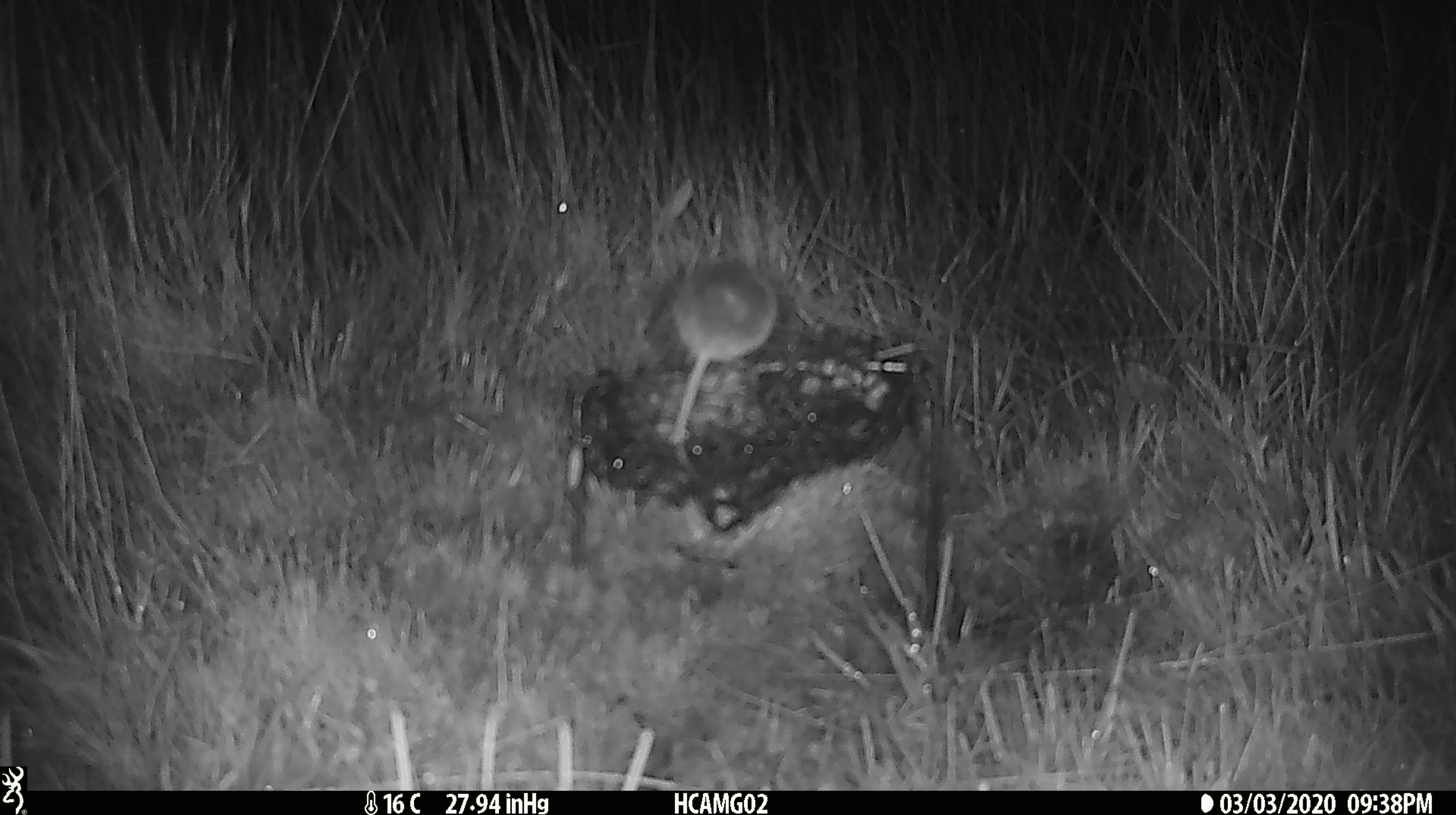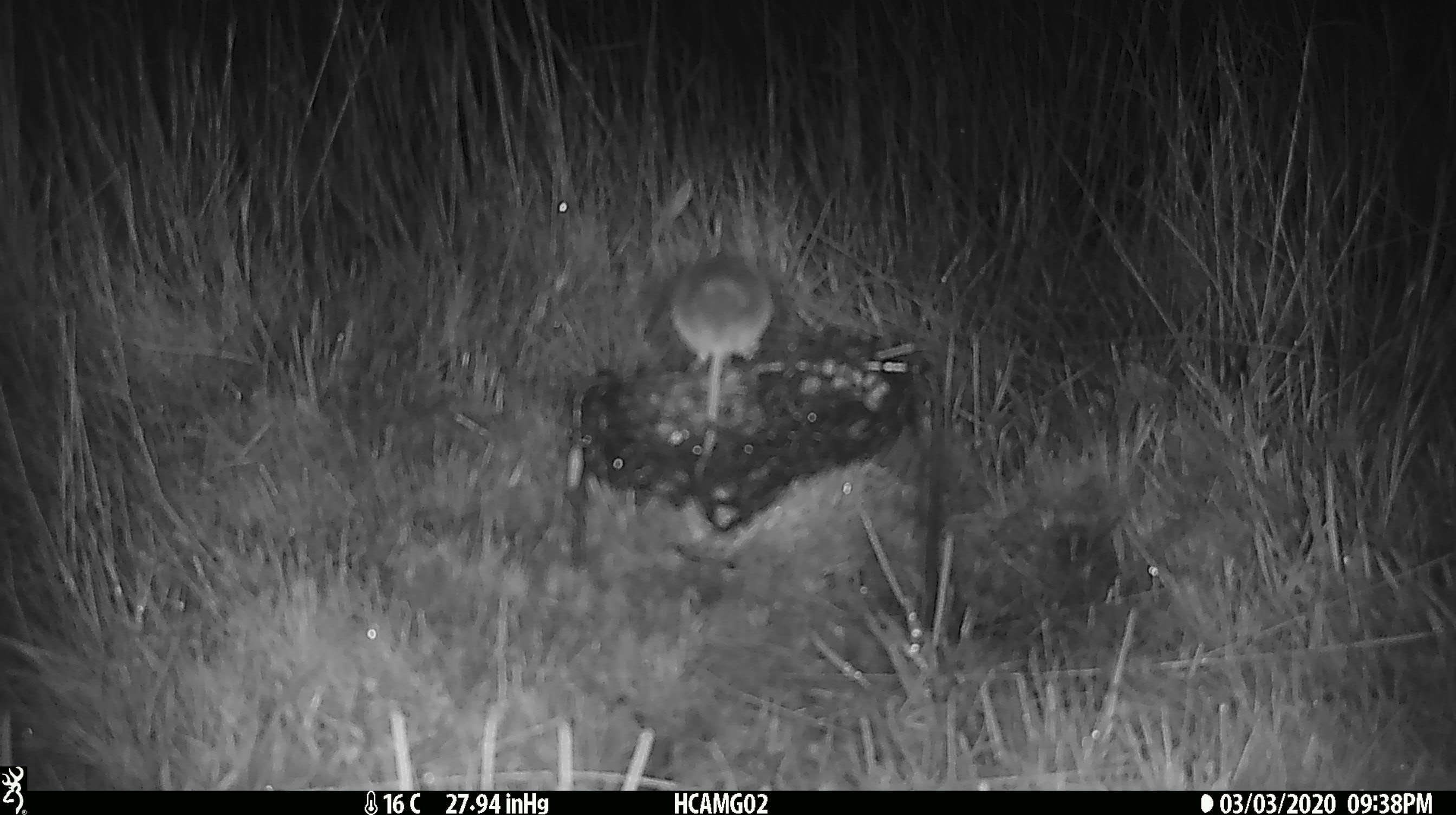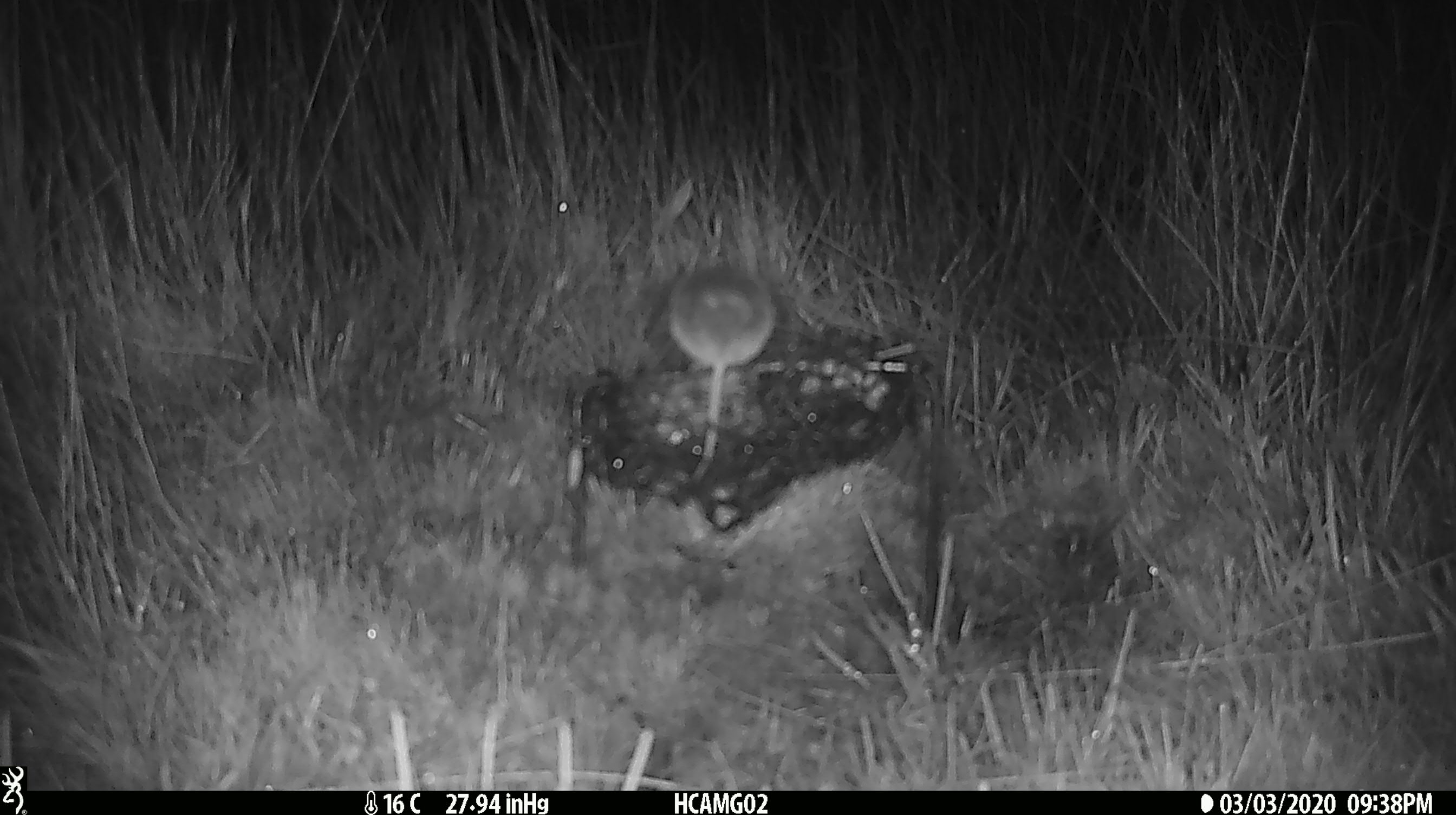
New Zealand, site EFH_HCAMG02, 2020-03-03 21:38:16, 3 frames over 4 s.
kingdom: Animalia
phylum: Chordata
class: Mammalia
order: Rodentia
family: Muridae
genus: Mus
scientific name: Mus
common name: mouse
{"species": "mouse (Mus)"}